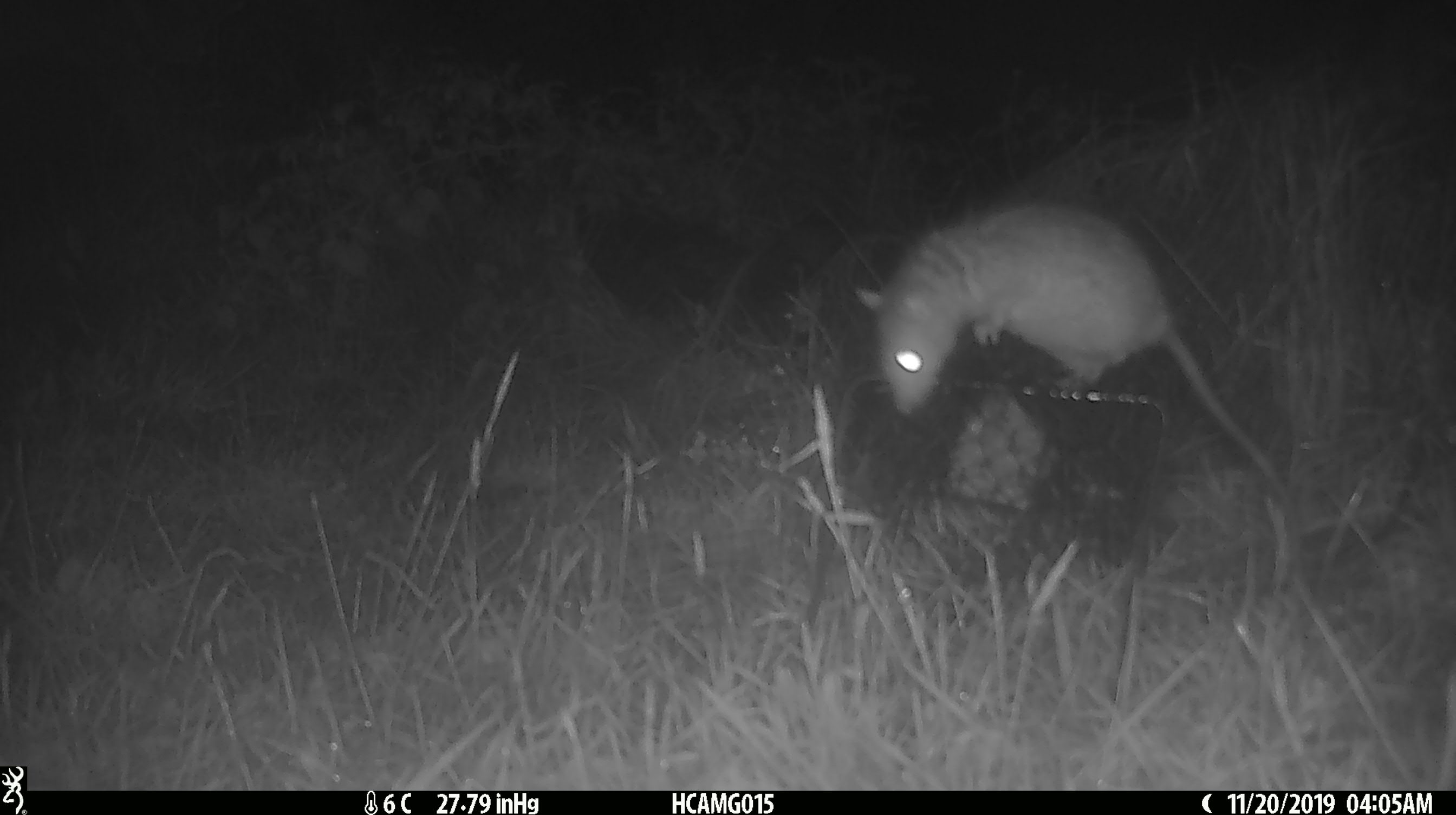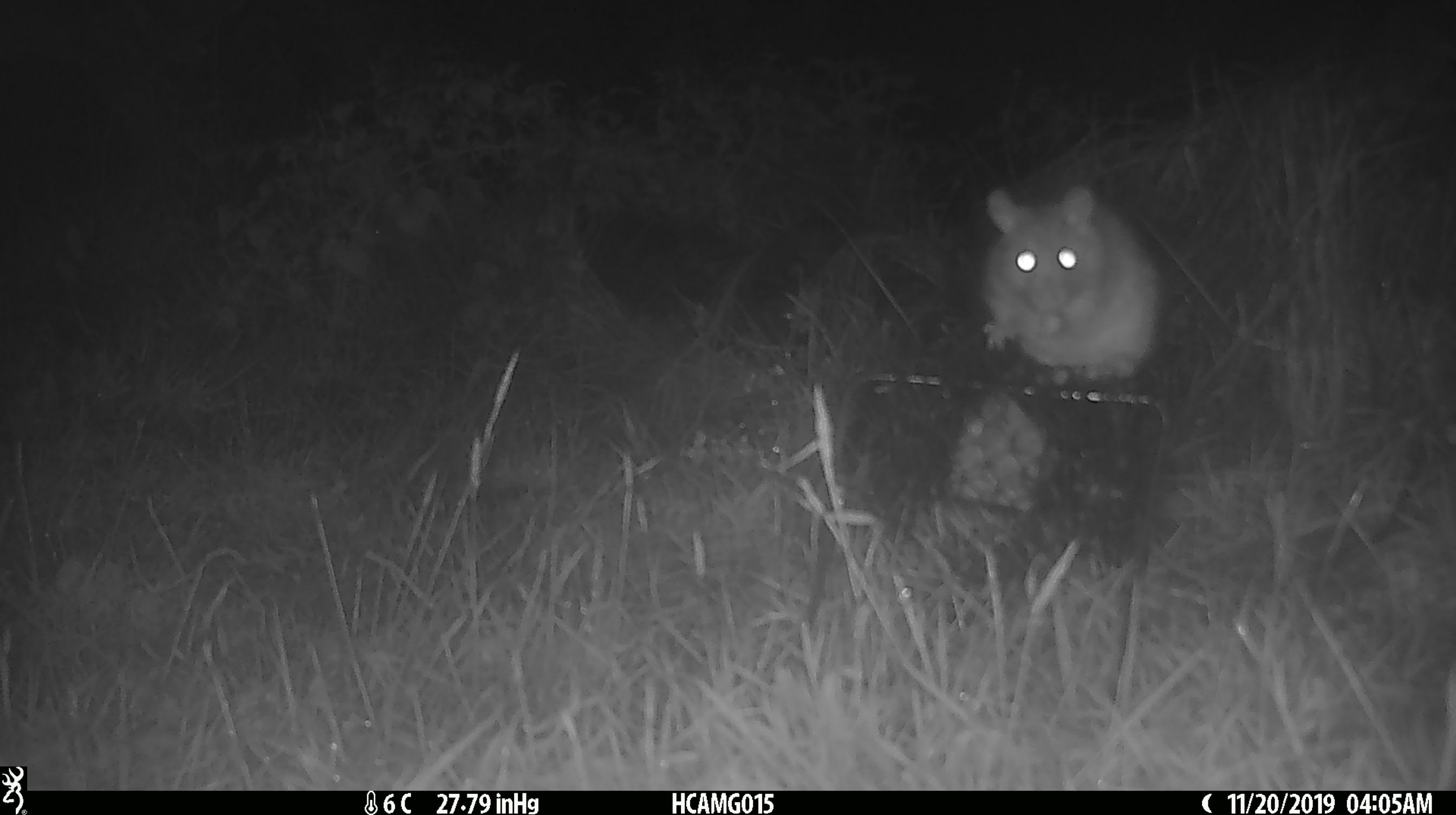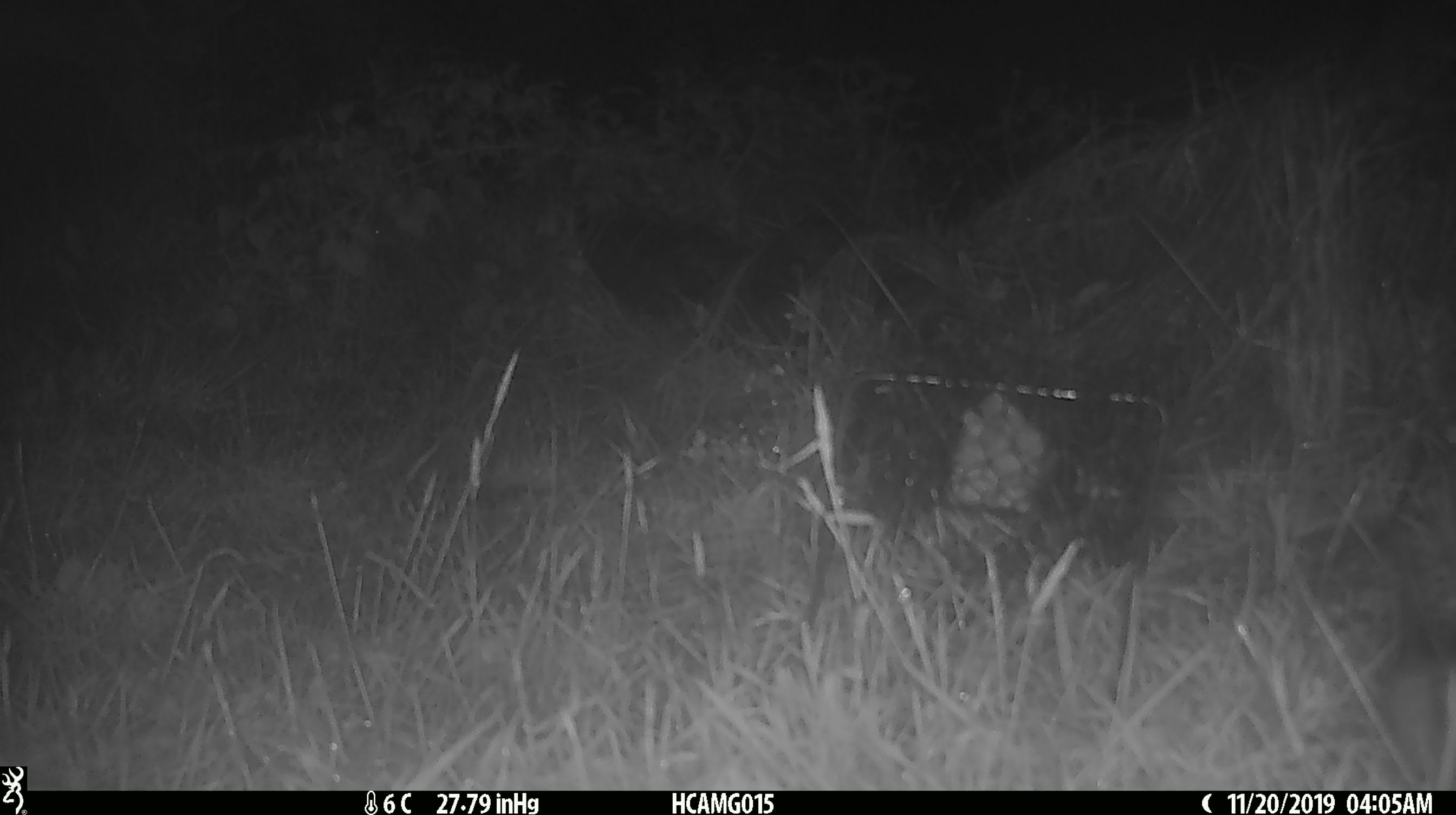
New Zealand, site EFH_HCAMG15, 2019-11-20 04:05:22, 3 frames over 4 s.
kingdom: Animalia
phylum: Chordata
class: Mammalia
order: Rodentia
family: Muridae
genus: Rattus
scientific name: Rattus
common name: rat